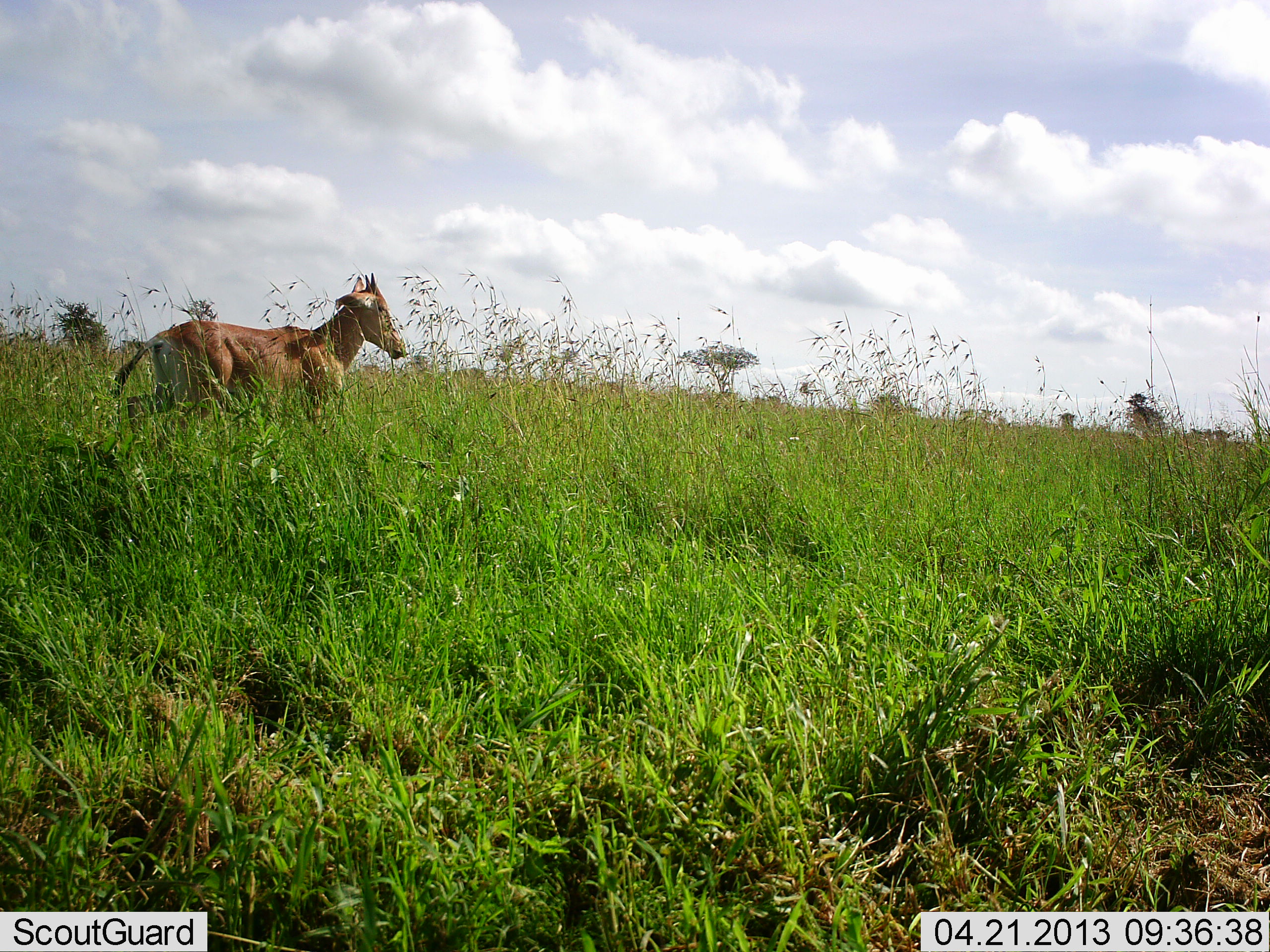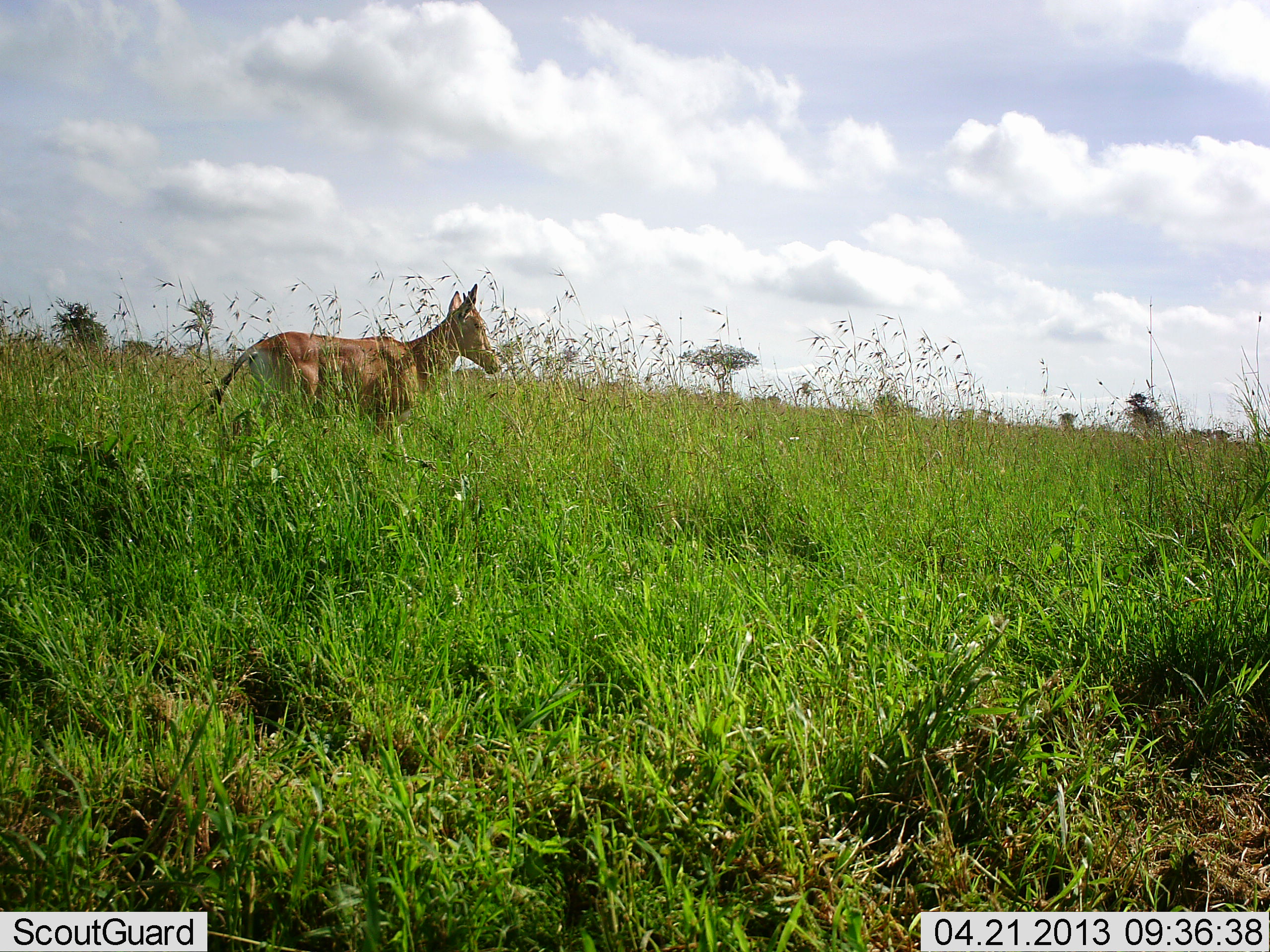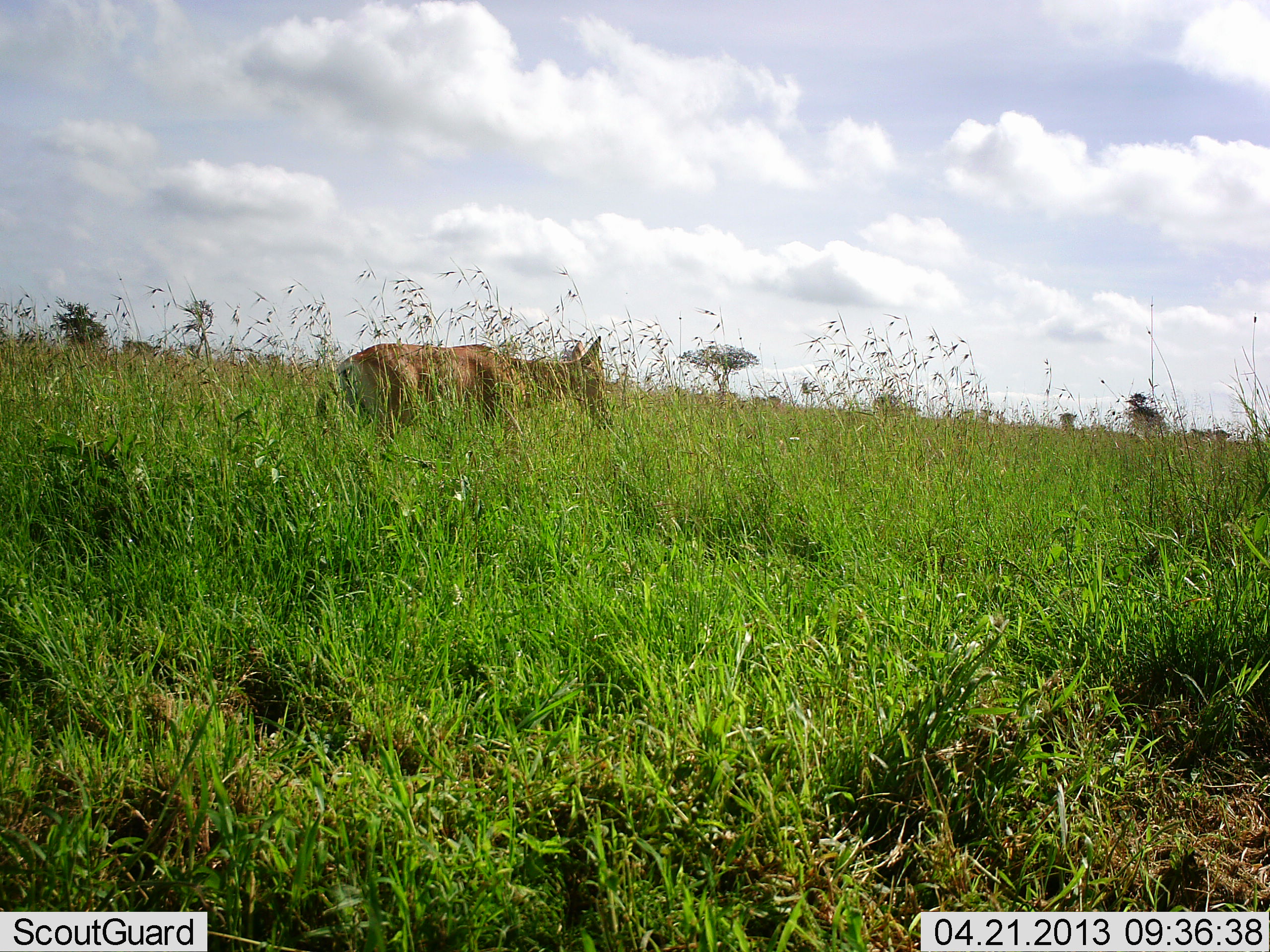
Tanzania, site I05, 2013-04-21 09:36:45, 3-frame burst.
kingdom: Animalia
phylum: Chordata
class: Mammalia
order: Artiodactyla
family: Bovidae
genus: Alcelaphus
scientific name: Alcelaphus buselaphus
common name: hartebeest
Hartebeest (Alcelaphus buselaphus), count 1. Behavior (volunteer vote fractions): standing 0%, resting 0%, moving 100%, interacting 0%. Young present (vote fraction): 30%. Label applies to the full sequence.